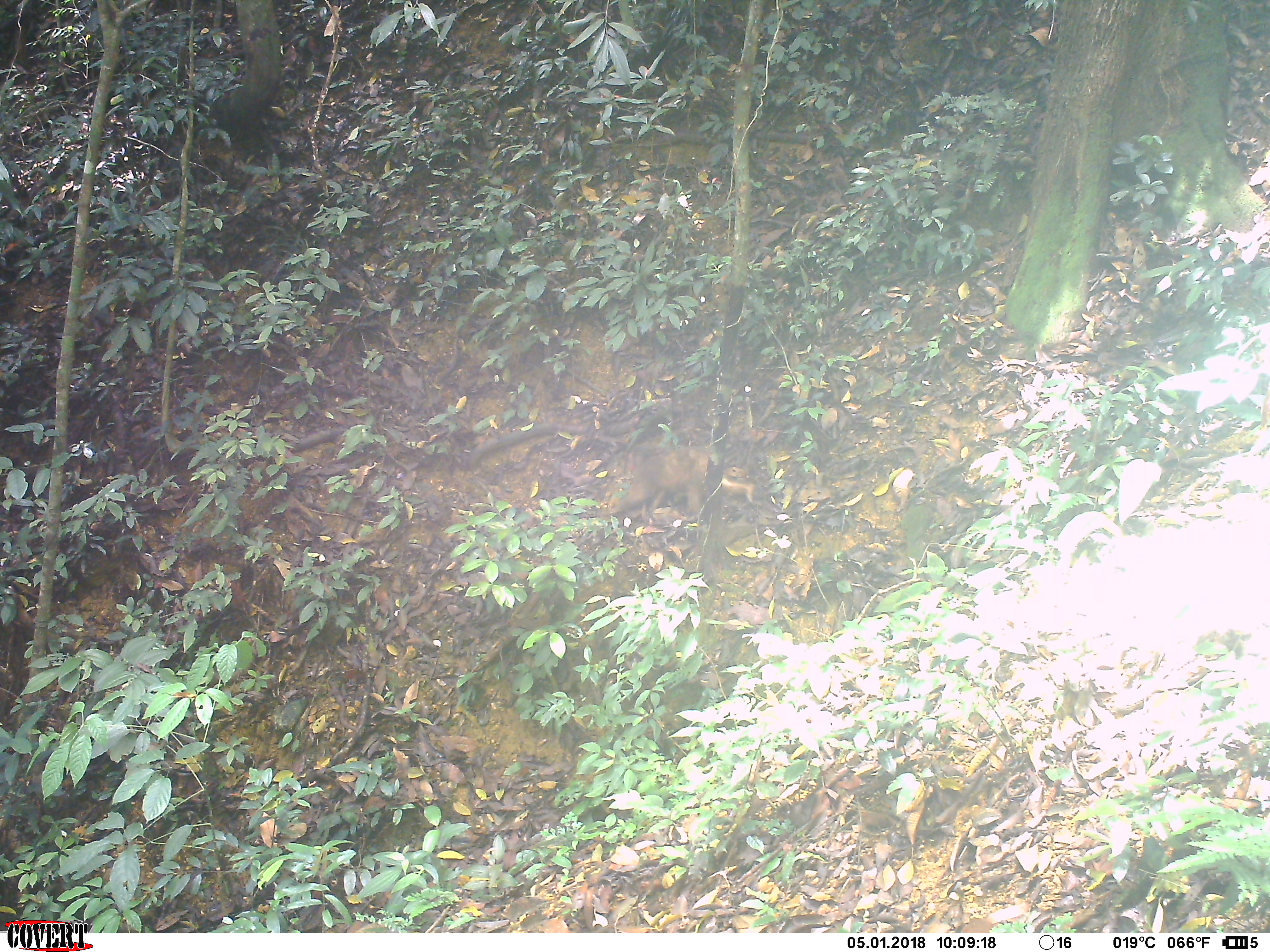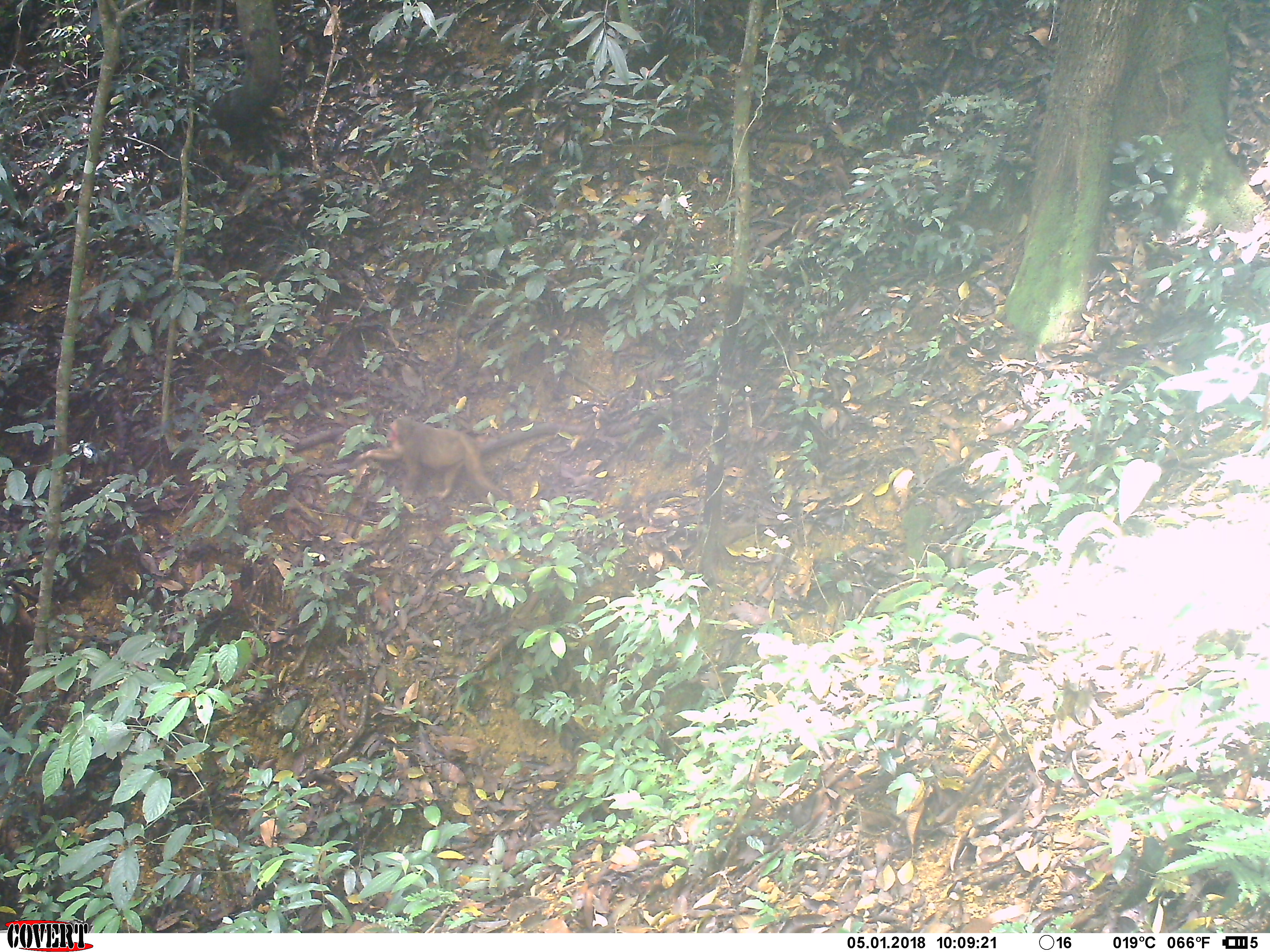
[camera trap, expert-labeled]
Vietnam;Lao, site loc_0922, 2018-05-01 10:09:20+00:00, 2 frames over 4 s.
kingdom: Animalia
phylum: Chordata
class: Mammalia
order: Primates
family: Cercopithecidae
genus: Macaca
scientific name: Macaca arctoides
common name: stump-tailed macaque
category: stump tailed macaque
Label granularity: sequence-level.